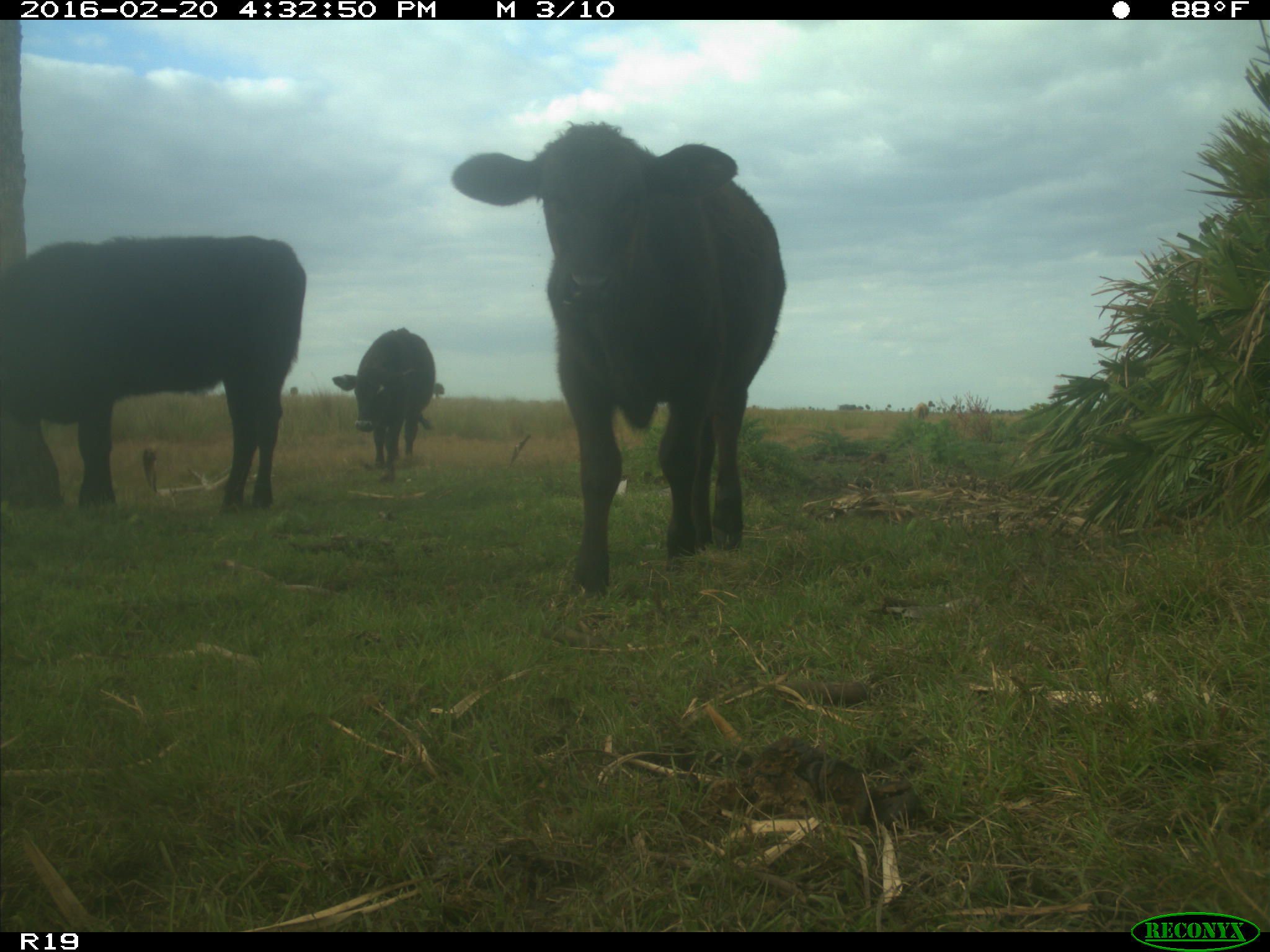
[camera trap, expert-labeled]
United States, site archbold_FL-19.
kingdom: Animalia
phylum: Chordata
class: Mammalia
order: Artiodactyla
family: Bovidae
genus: Bos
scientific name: Bos taurus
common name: domestic cow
Bos taurus (domestic cow).